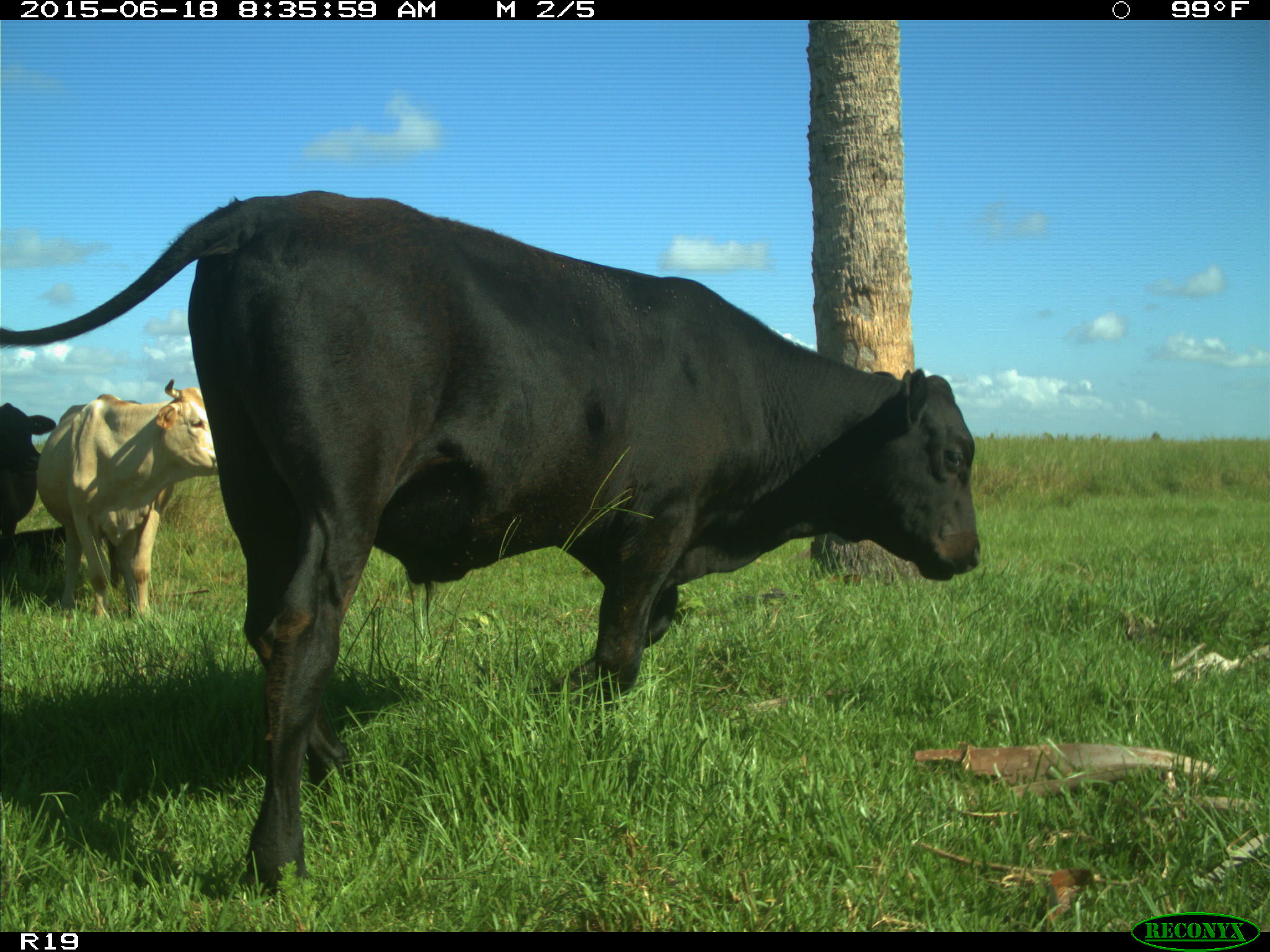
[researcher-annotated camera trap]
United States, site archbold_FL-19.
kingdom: Animalia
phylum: Chordata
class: Mammalia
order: Artiodactyla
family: Bovidae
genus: Bos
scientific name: Bos taurus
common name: domestic cow